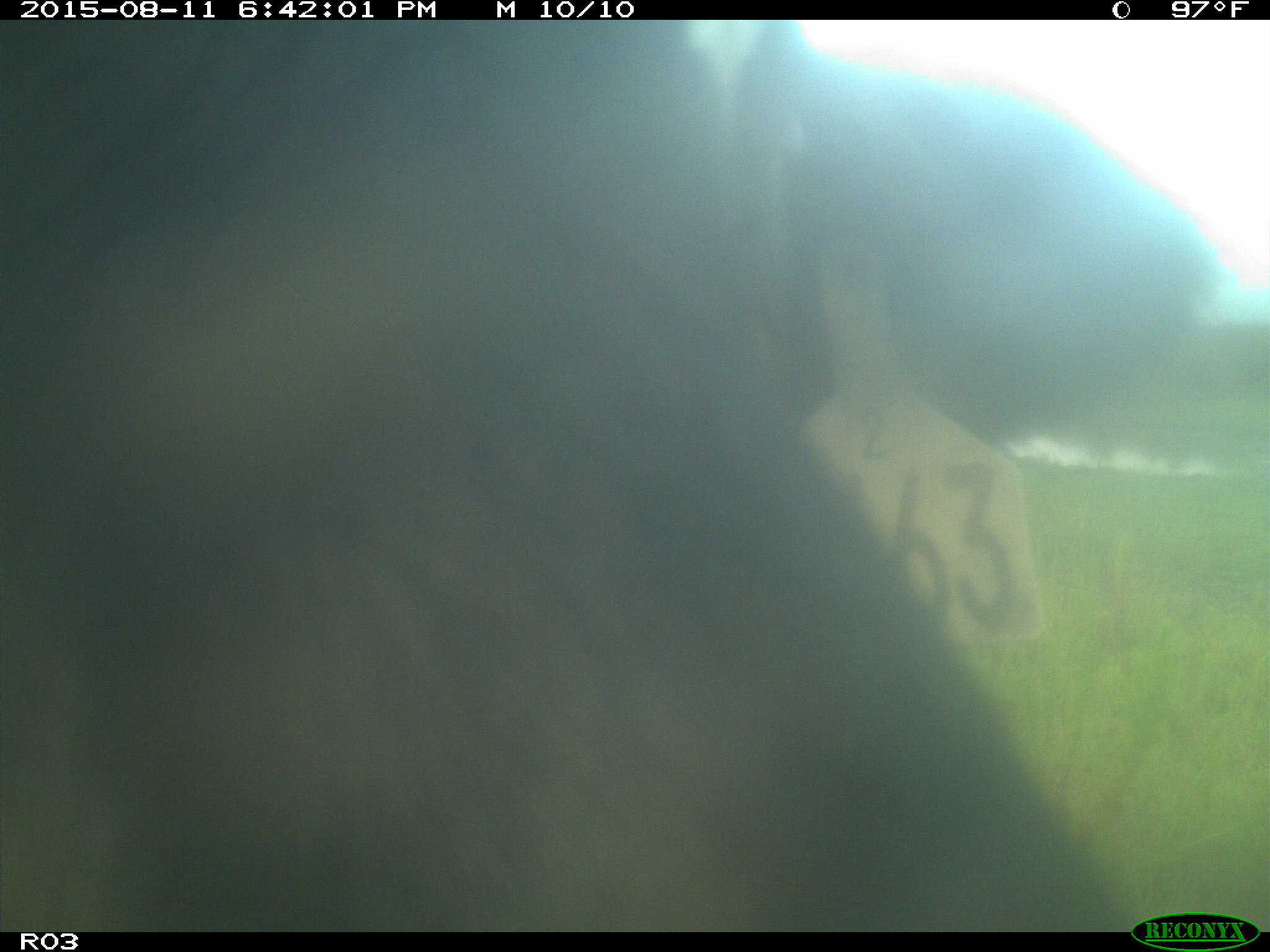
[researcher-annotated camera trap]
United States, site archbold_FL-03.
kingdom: Animalia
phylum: Chordata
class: Mammalia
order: Artiodactyla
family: Bovidae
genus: Bos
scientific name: Bos taurus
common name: domestic cow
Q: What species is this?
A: Bos taurus (domestic cow).